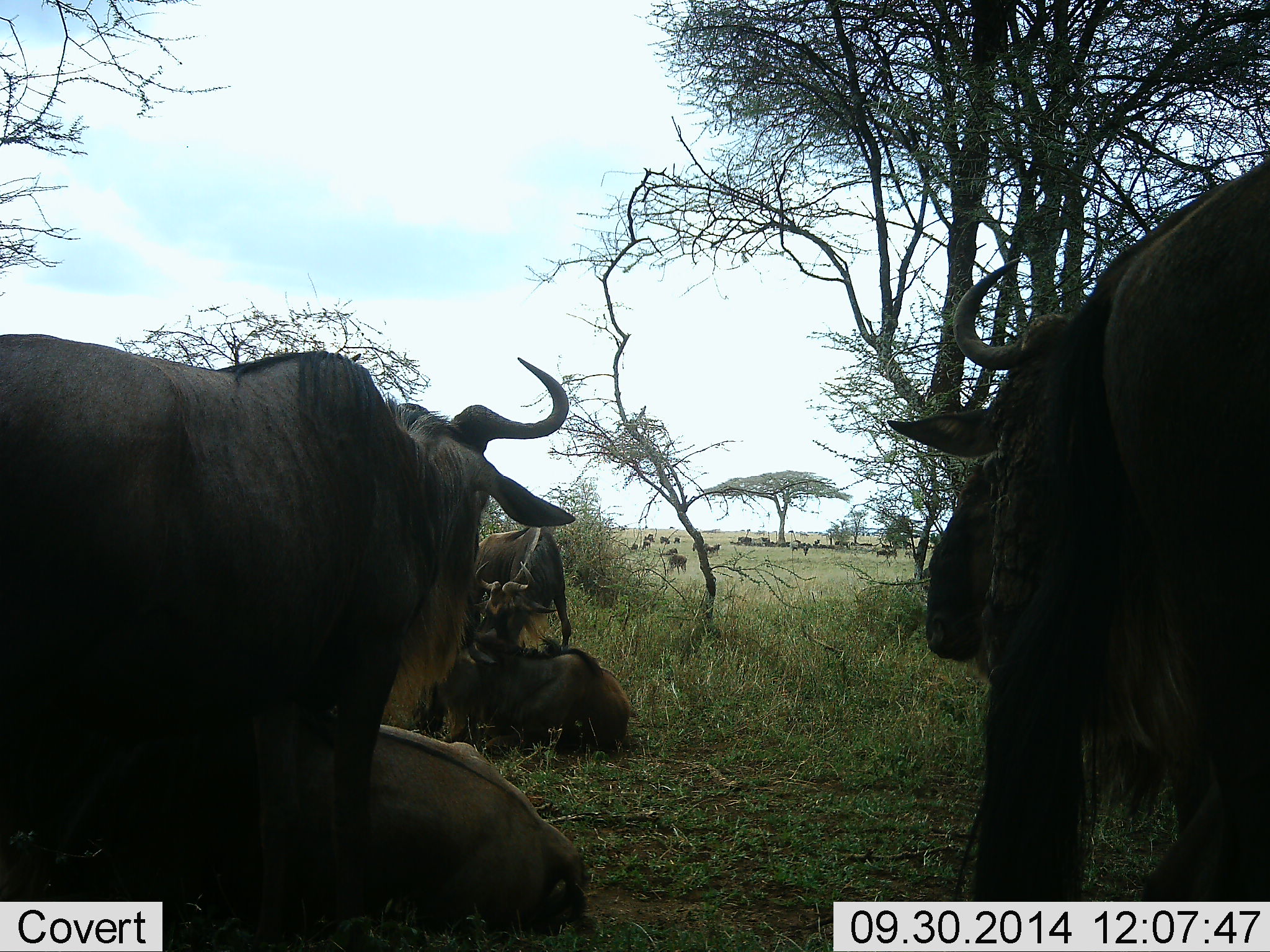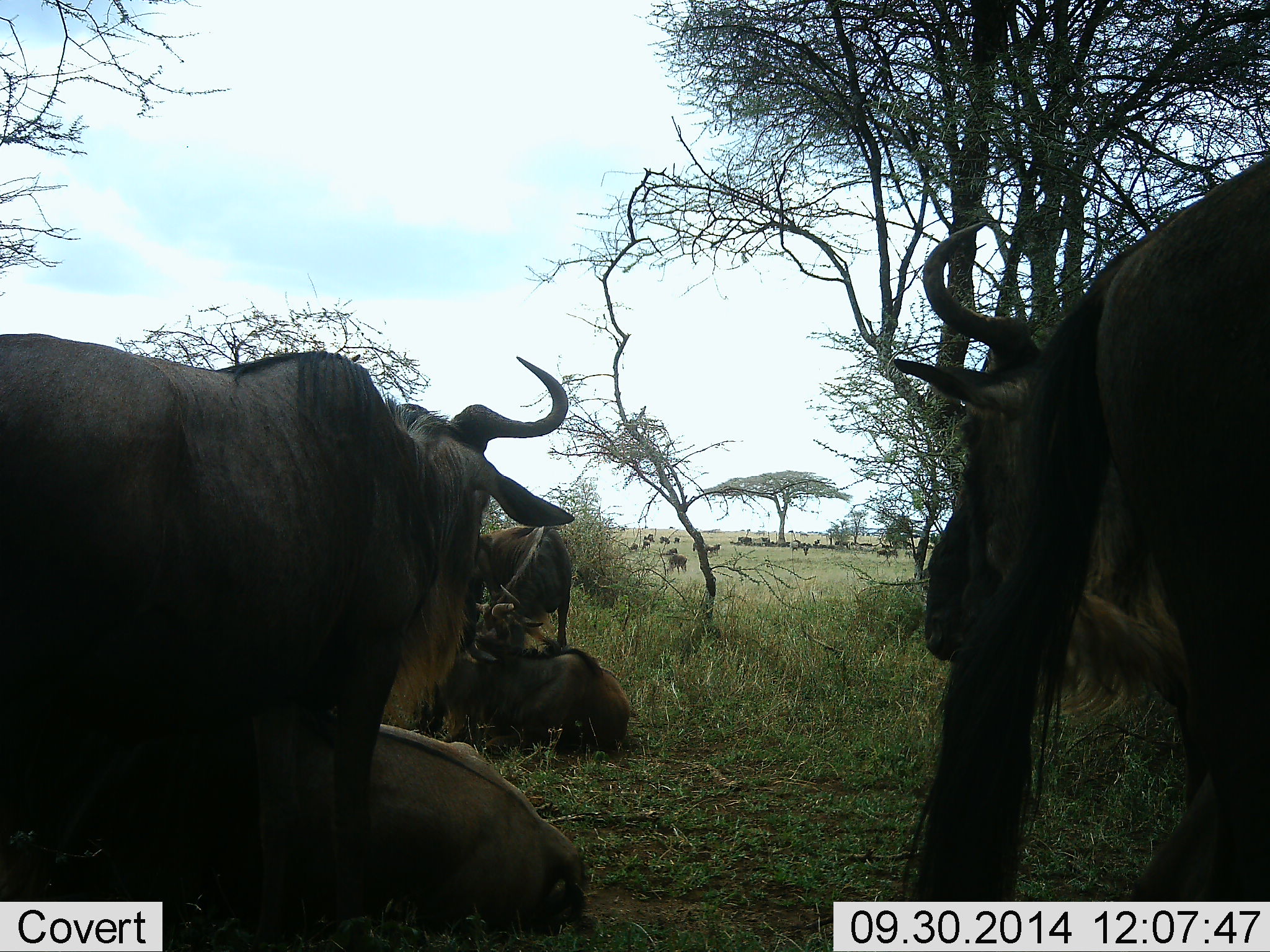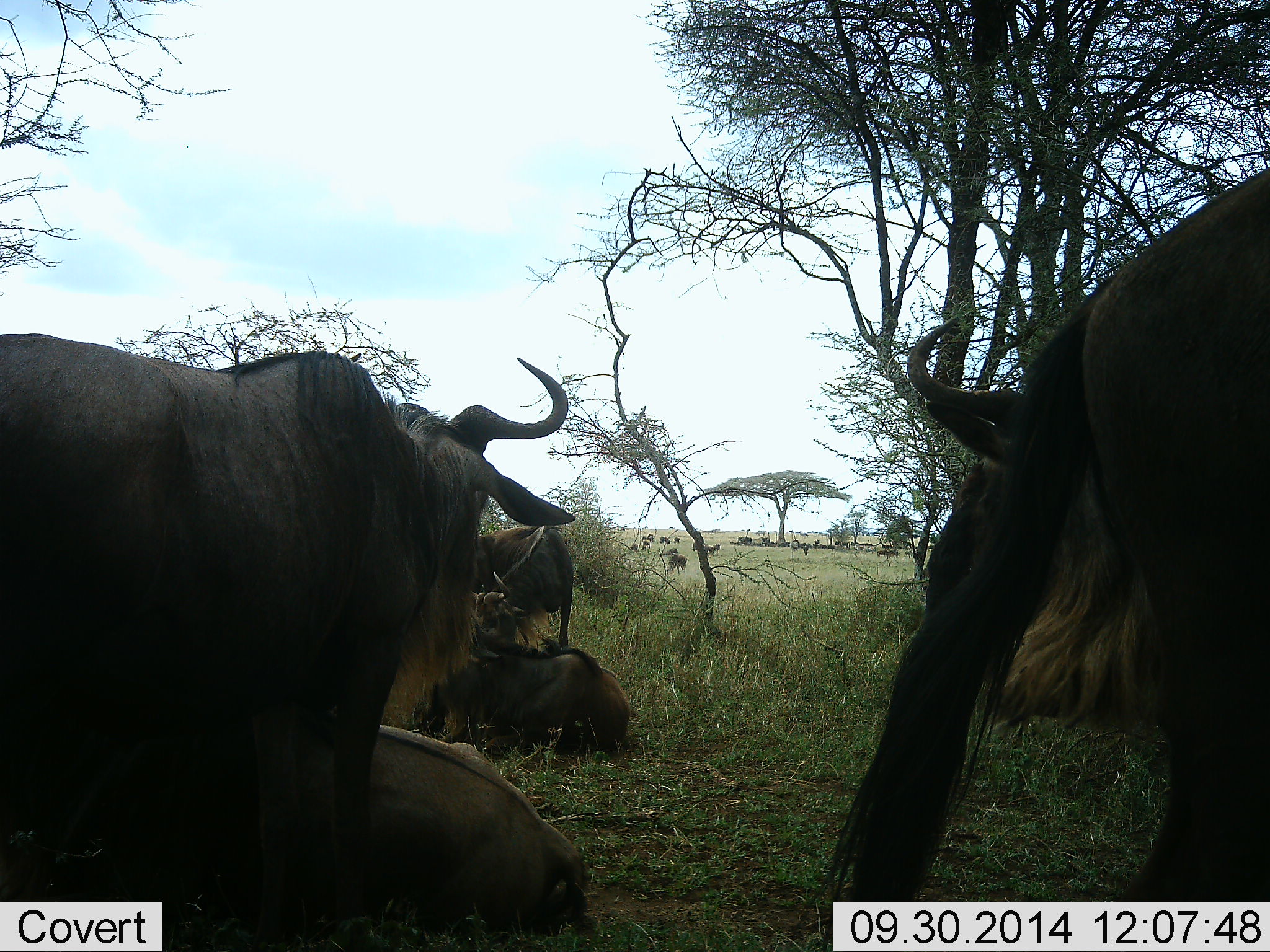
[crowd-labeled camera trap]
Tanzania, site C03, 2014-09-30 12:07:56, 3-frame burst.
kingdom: Animalia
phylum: Chordata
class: Mammalia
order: Artiodactyla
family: Bovidae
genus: Connochaetes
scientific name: Connochaetes taurinus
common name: blue wildebeest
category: wildebeest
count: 11-50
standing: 60%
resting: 90%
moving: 20%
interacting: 10%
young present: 10%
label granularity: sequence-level